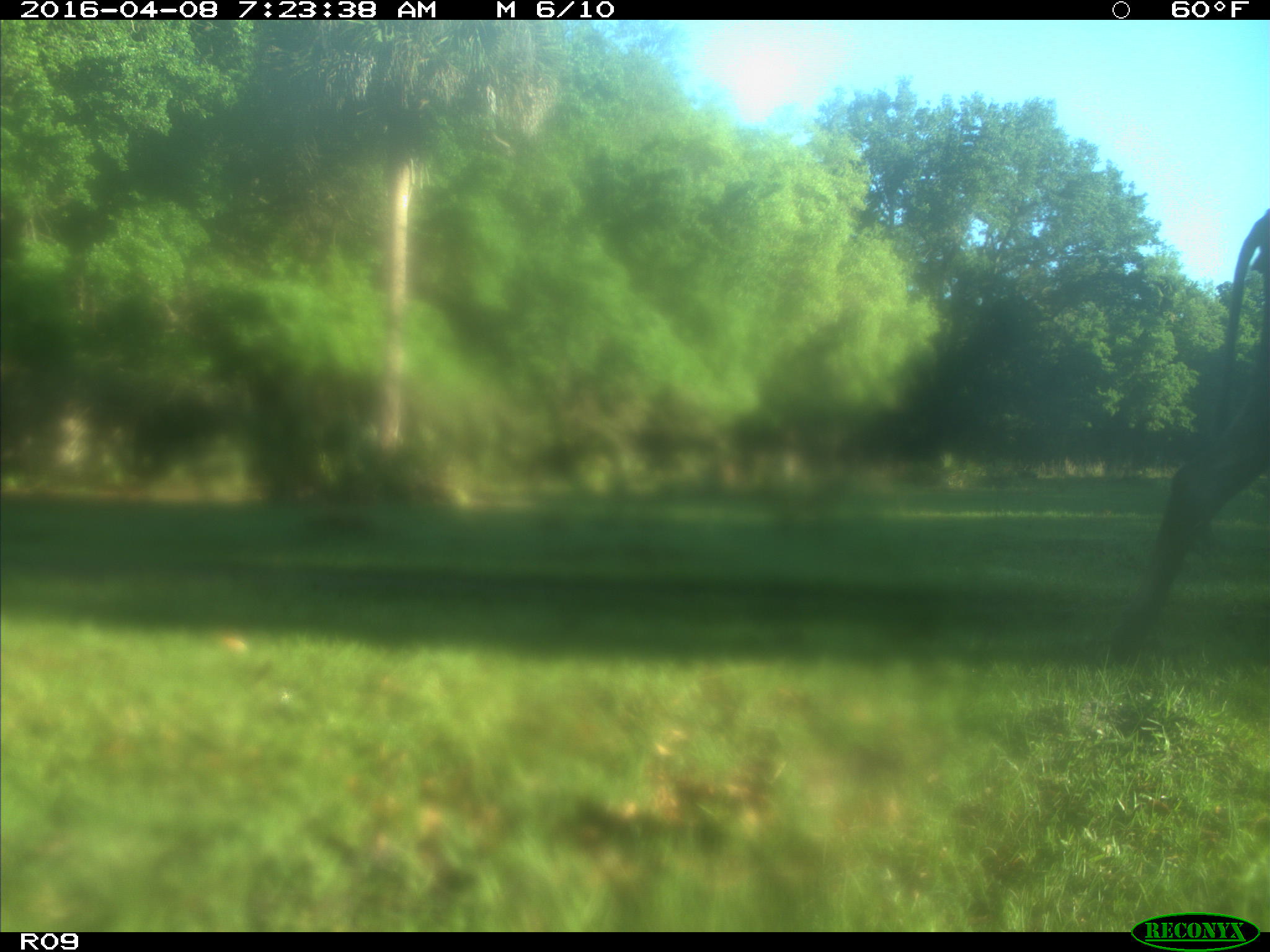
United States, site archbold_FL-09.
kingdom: Animalia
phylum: Chordata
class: Mammalia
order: Artiodactyla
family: Bovidae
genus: Bos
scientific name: Bos taurus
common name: domestic cow